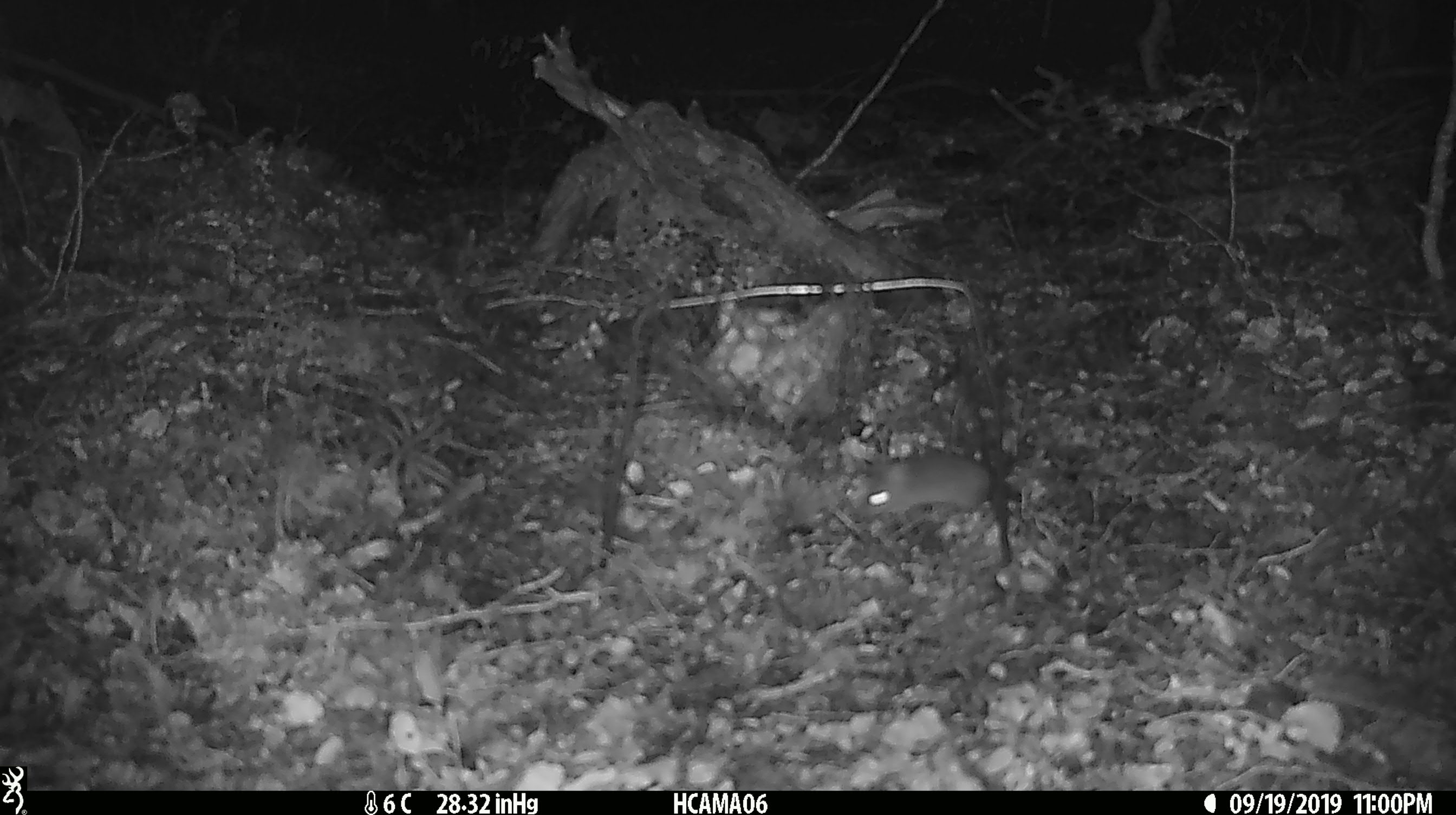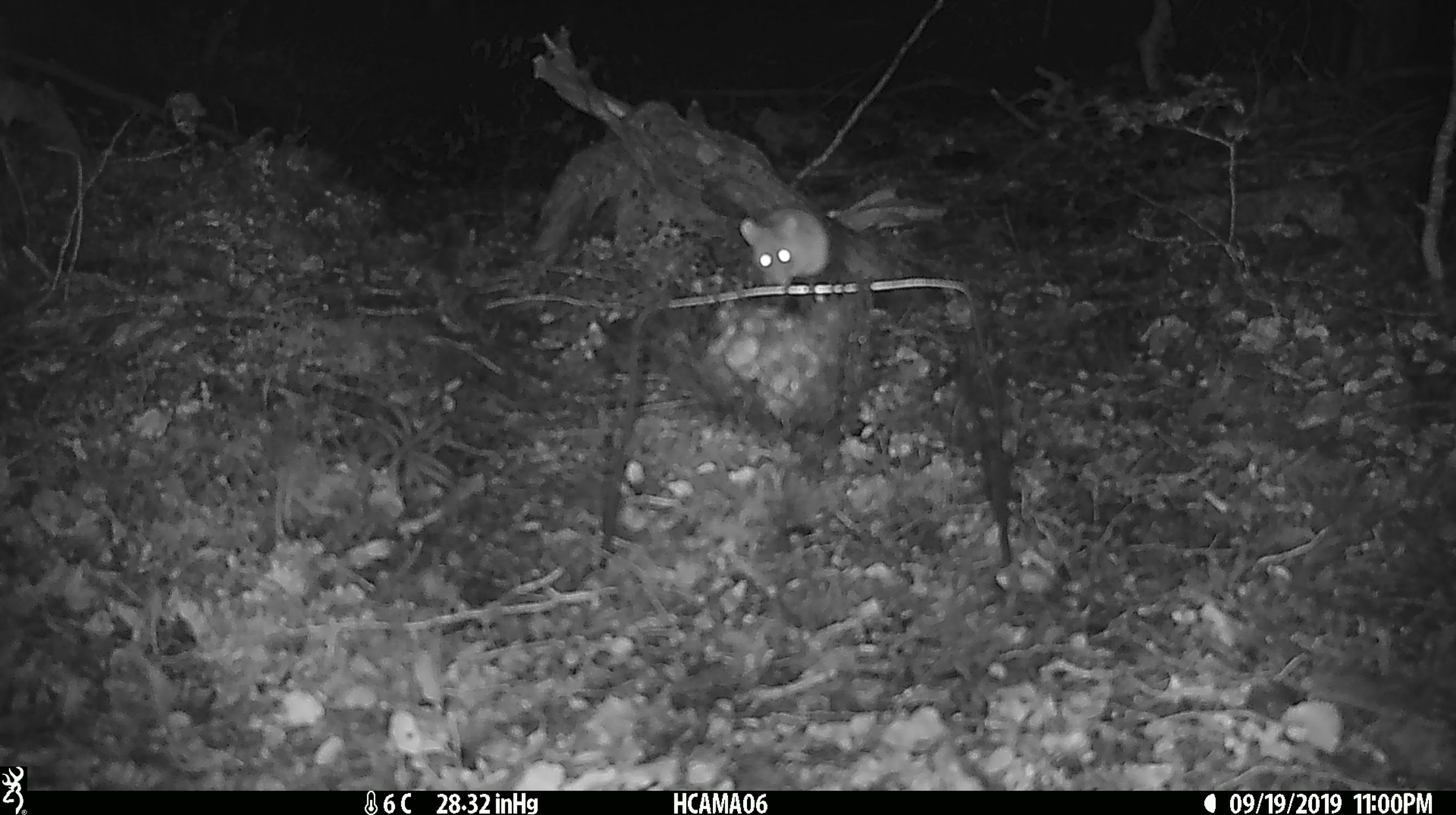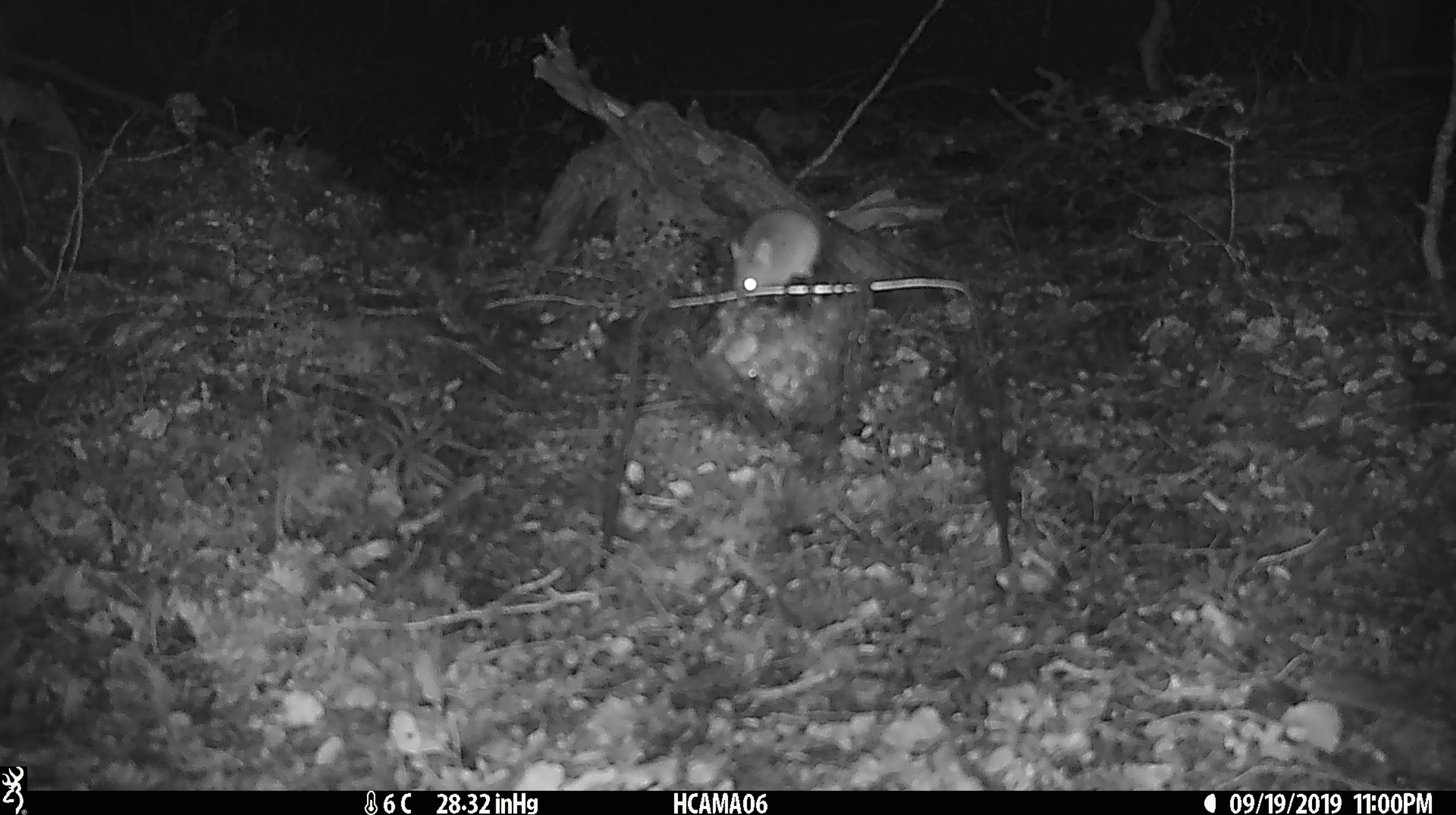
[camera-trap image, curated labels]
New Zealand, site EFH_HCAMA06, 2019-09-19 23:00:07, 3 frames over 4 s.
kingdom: Animalia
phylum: Chordata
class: Mammalia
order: Rodentia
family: Muridae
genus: Mus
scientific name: Mus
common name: mouse